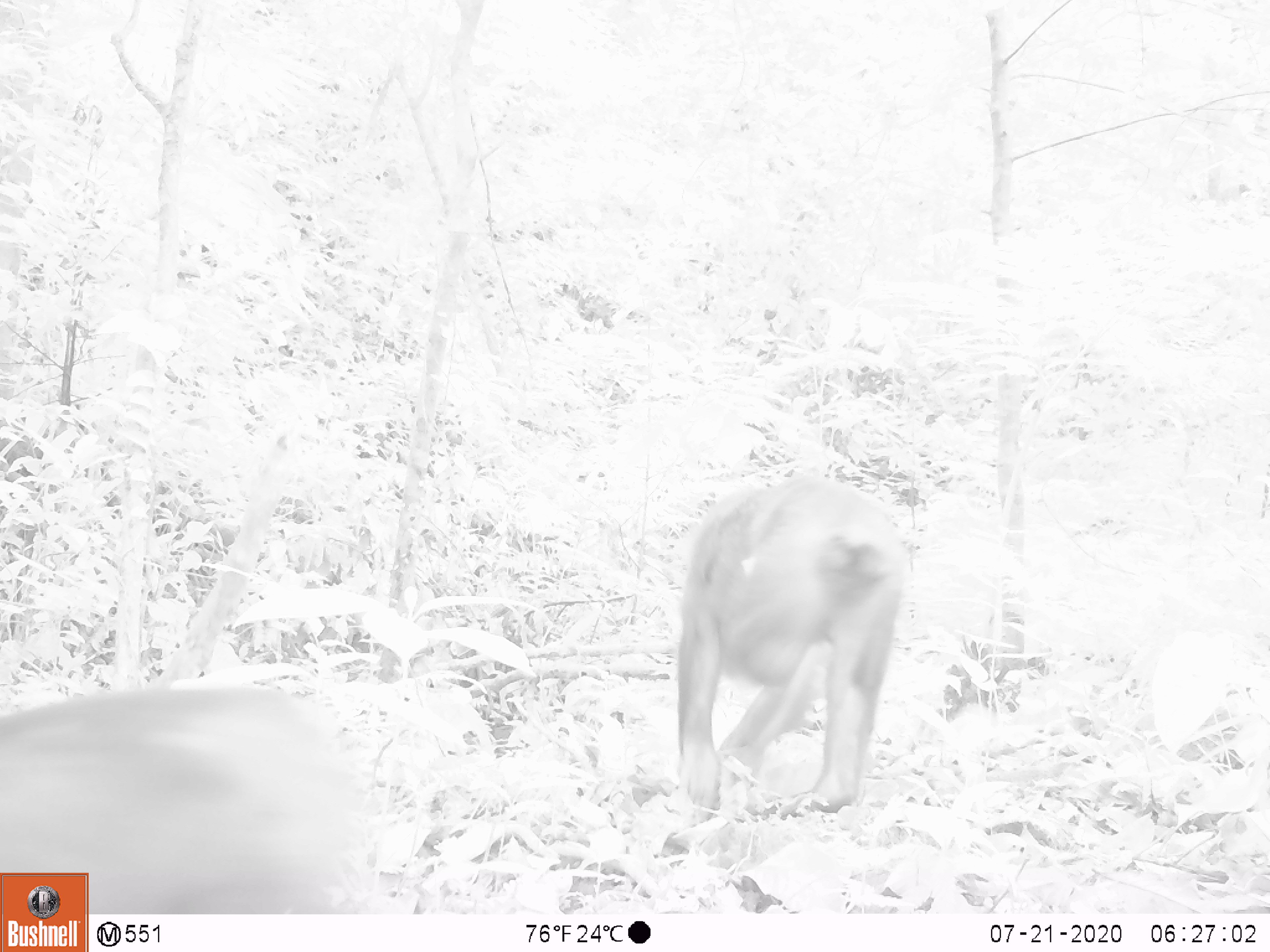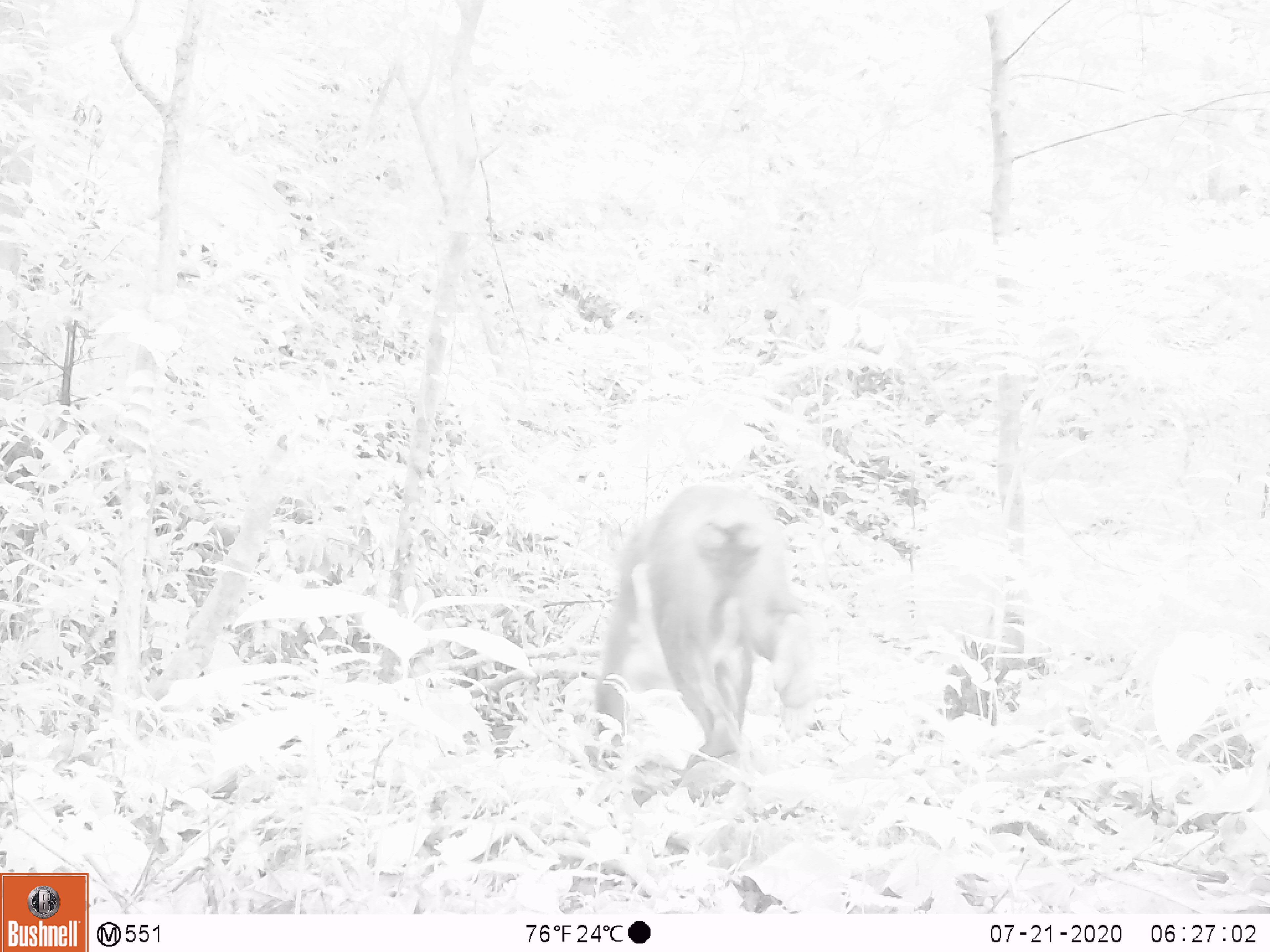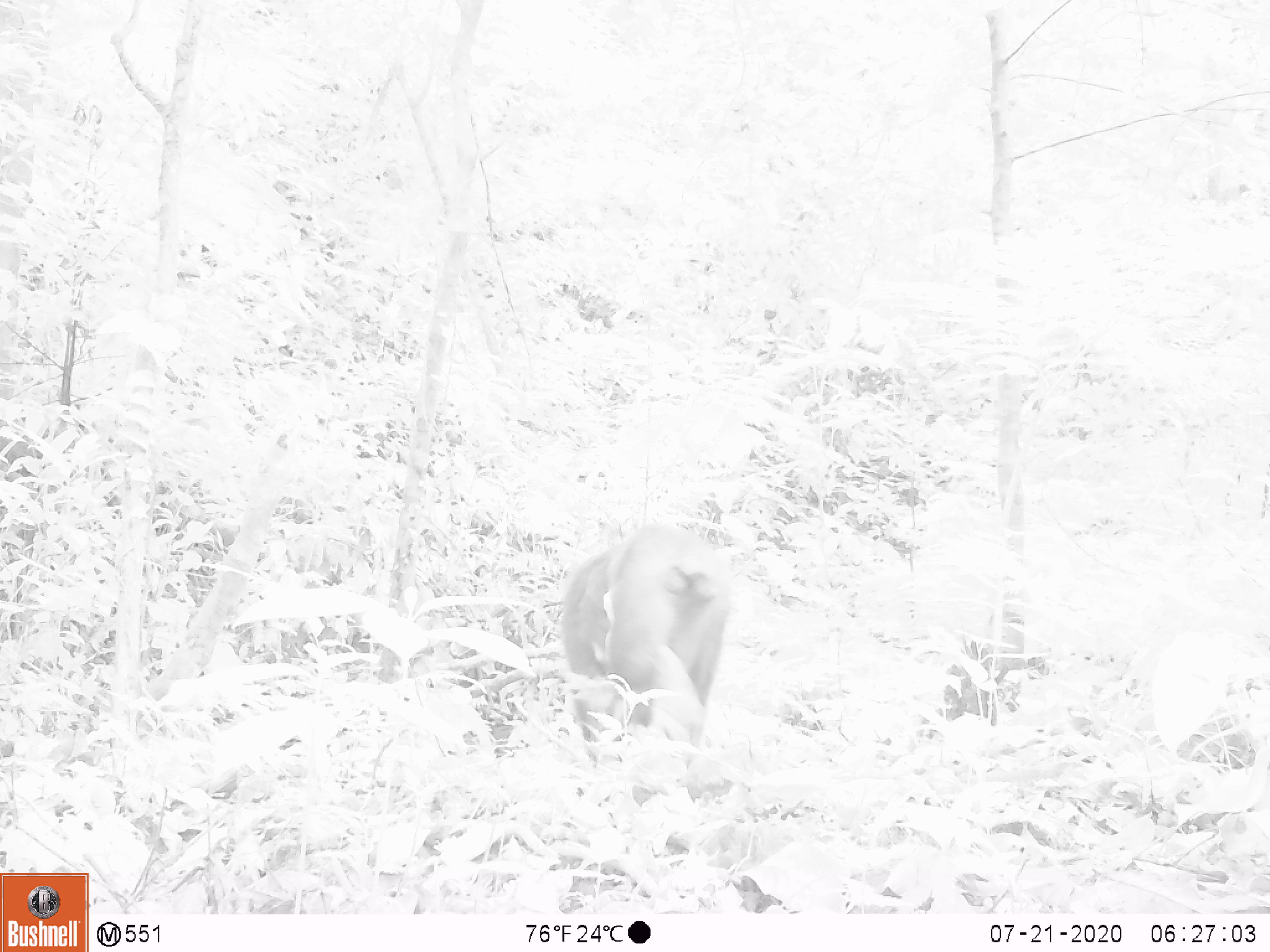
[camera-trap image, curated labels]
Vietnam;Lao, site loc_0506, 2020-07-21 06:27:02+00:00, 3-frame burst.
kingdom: Animalia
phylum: Chordata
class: Mammalia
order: Primates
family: Cercopithecidae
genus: Macaca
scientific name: Macaca arctoides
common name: stump-tailed macaque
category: stump tailed macaque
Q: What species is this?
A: Stump tailed macaque (stump-tailed macaque) (Macaca arctoides).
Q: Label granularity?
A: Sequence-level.